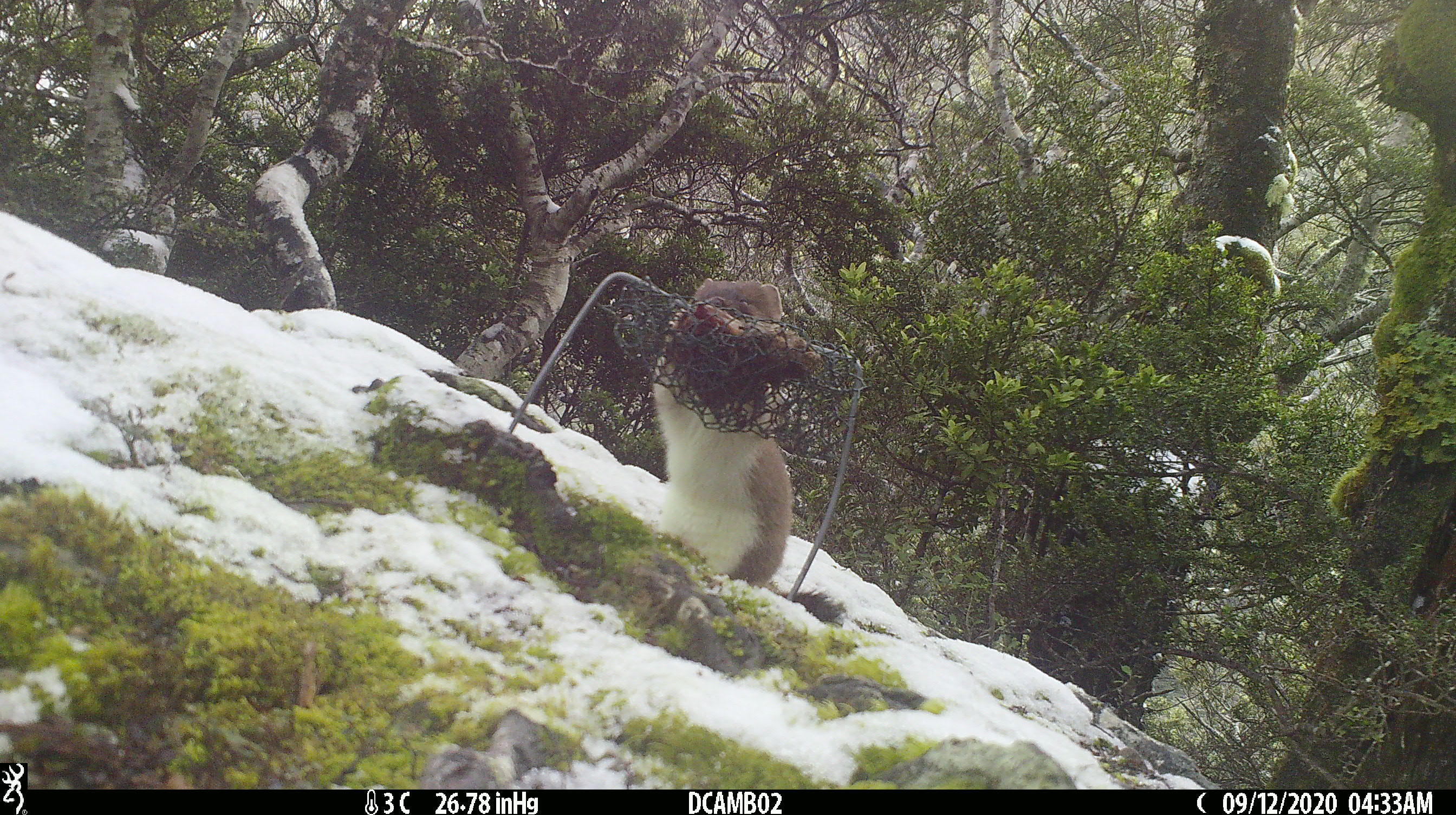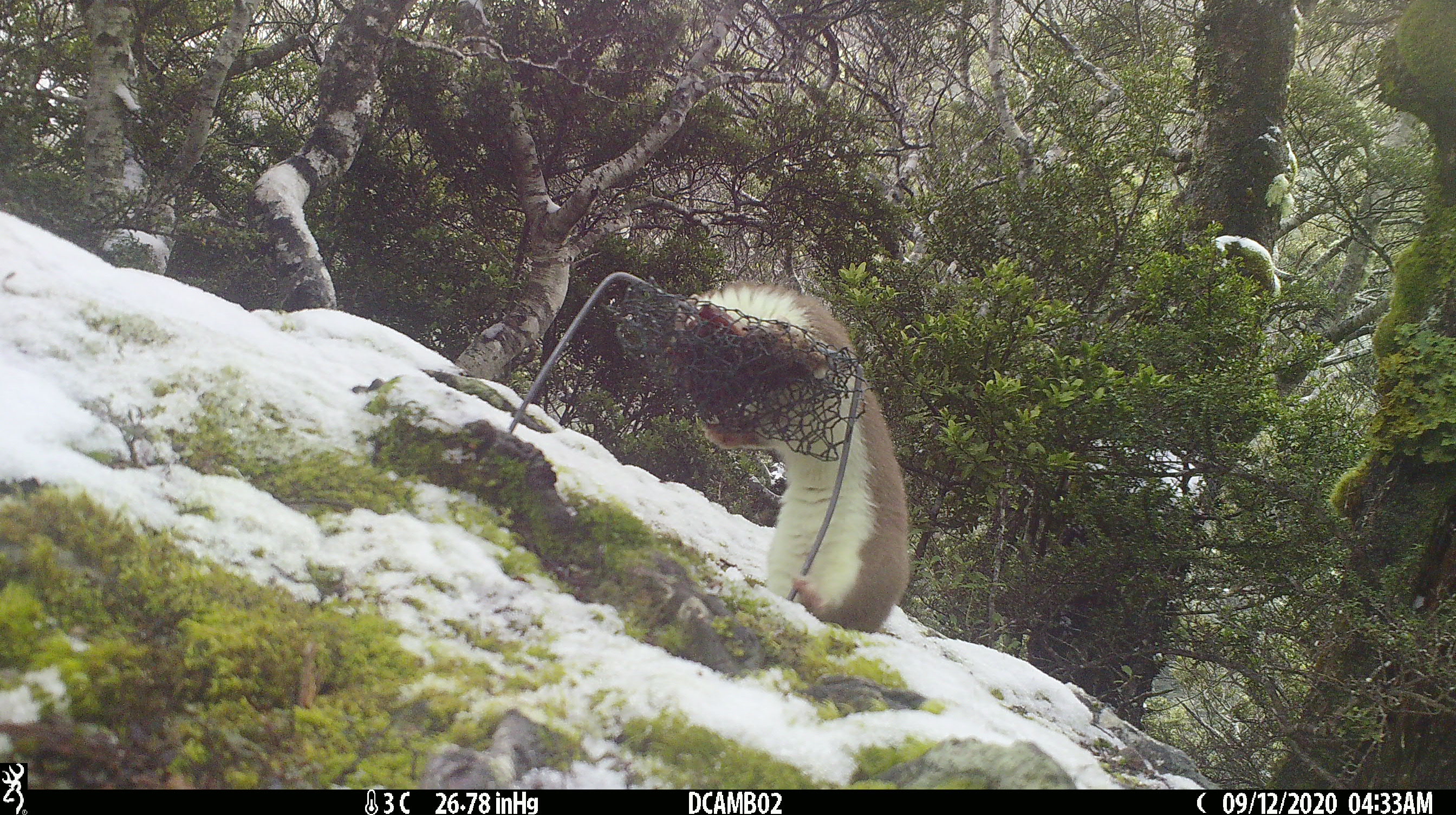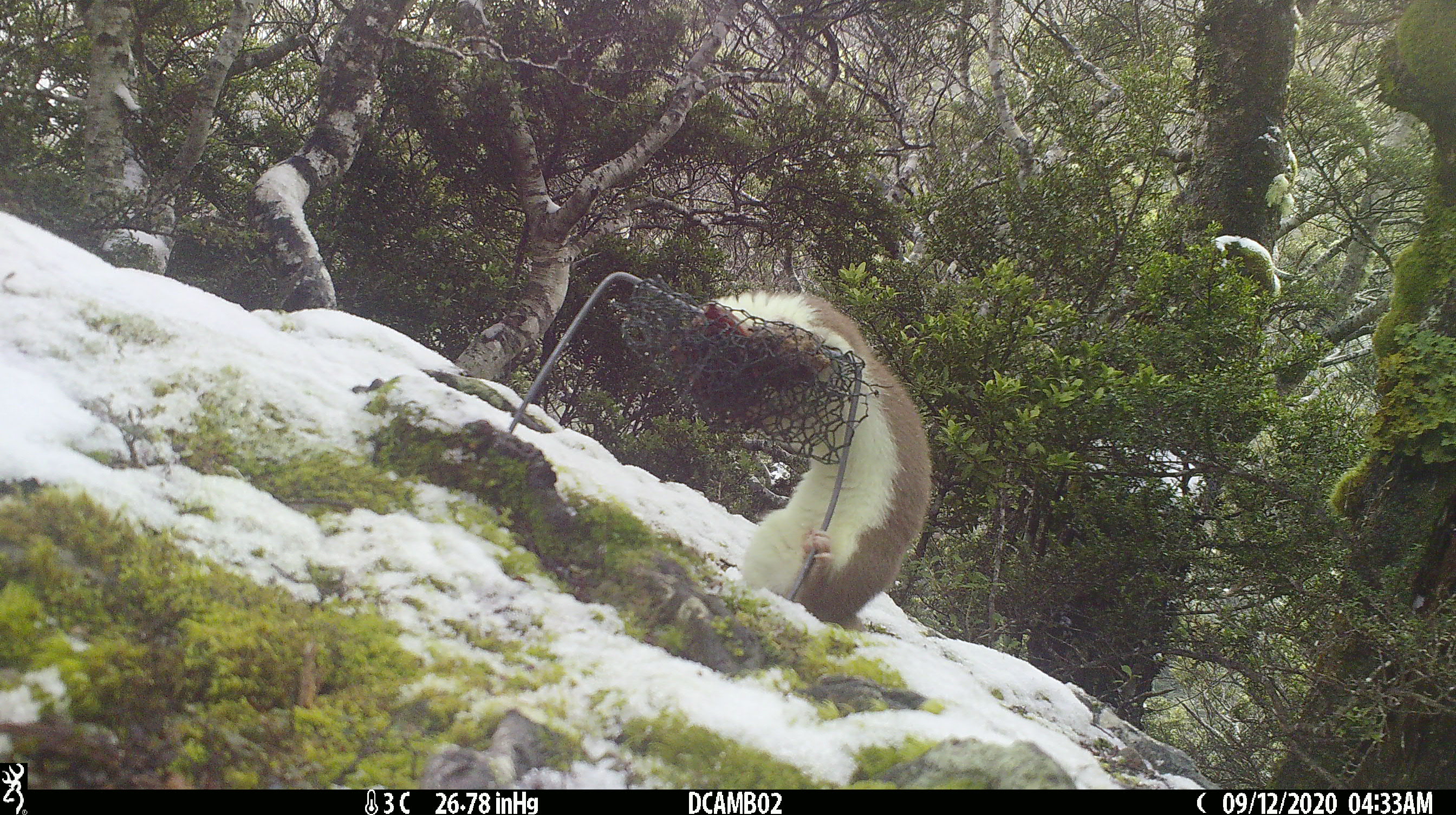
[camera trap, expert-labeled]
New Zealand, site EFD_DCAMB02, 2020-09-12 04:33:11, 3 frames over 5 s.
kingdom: Animalia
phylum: Chordata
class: Mammalia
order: Carnivora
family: Mustelidae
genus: Mustela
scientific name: Mustela erminea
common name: stoat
Stoat (Mustela erminea).